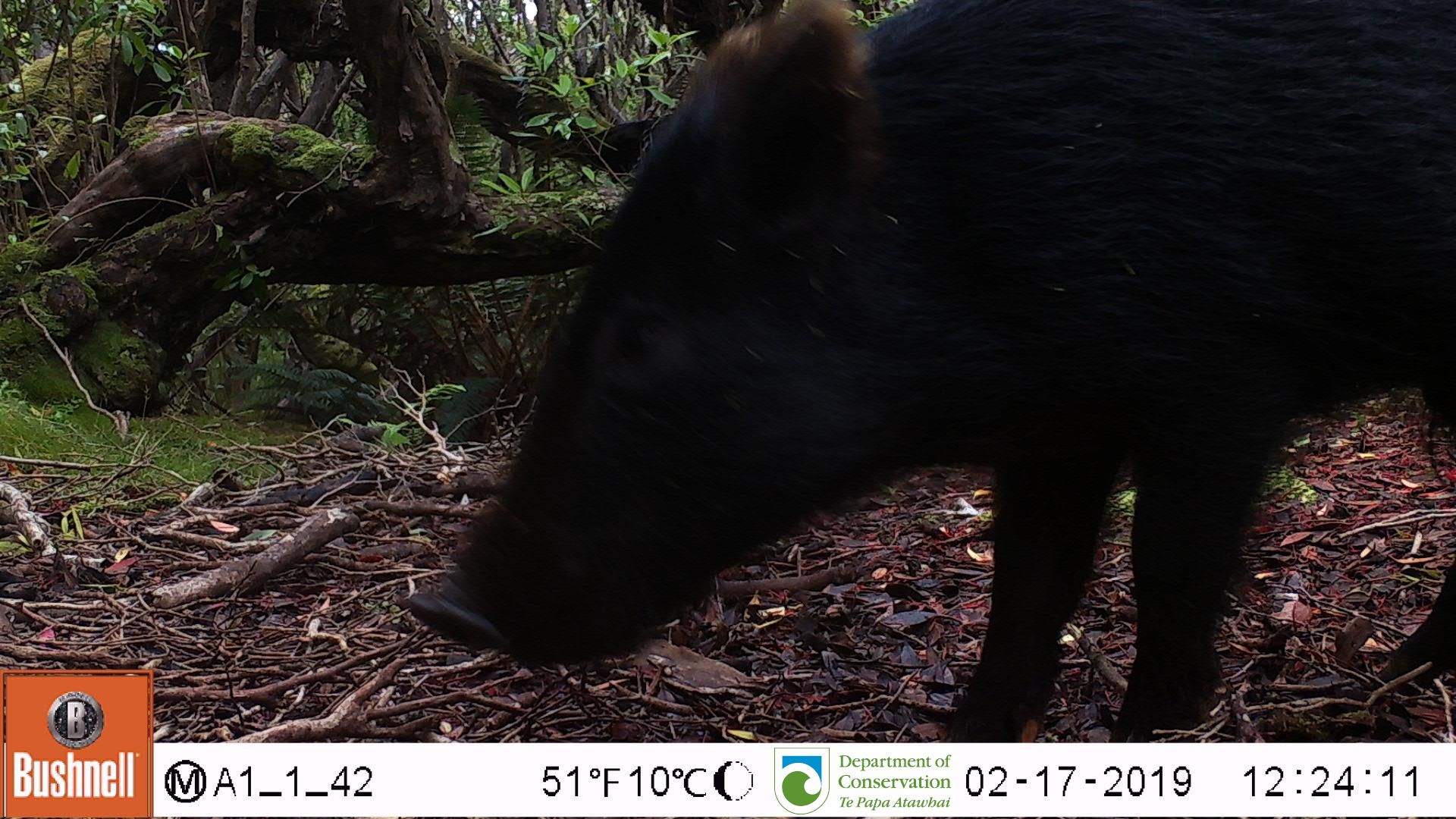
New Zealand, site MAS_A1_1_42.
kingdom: Animalia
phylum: Chordata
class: Mammalia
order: Artiodactyla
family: Suidae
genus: Sus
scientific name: Sus scrofa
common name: pig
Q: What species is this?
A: Pig (Sus scrofa).